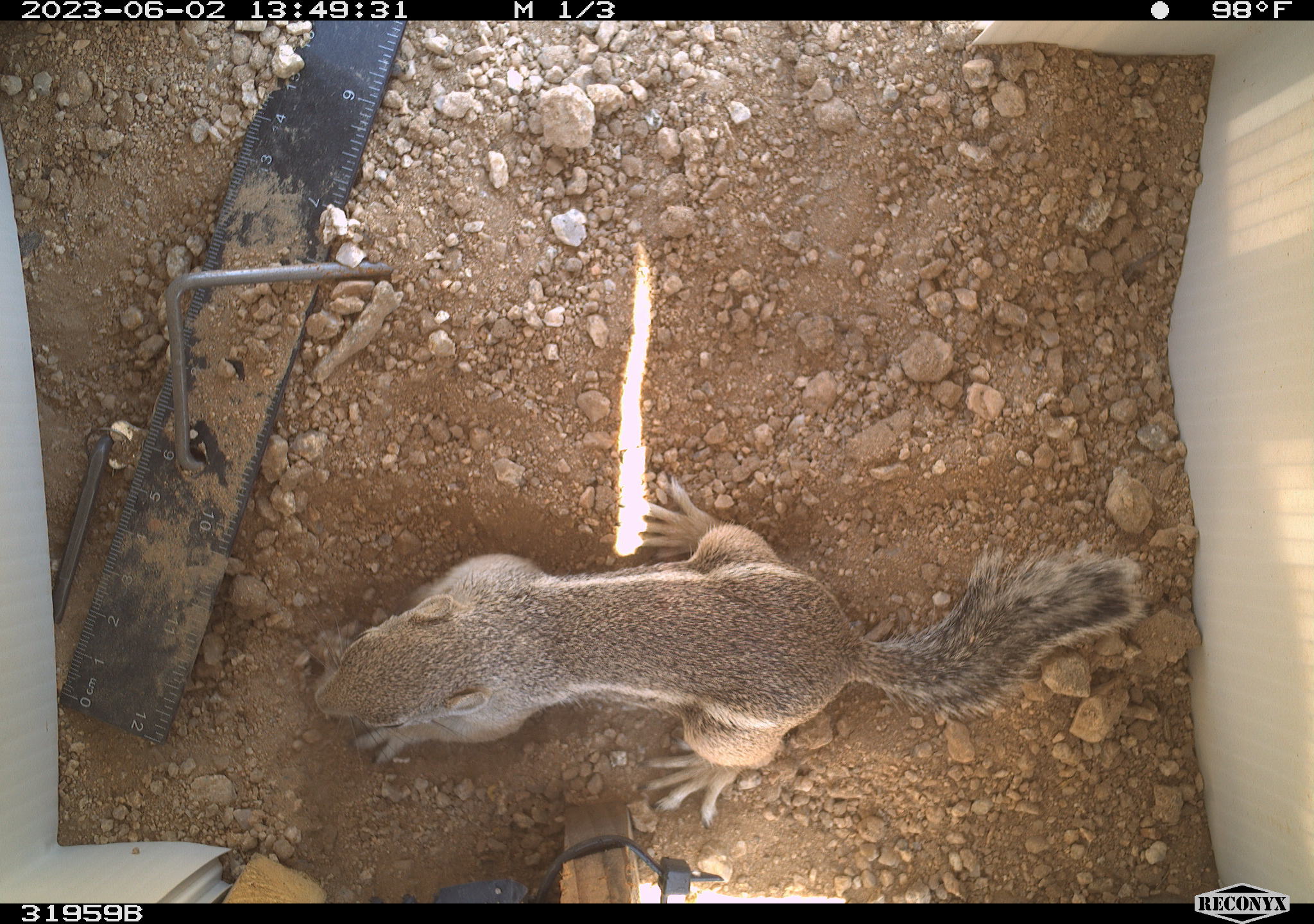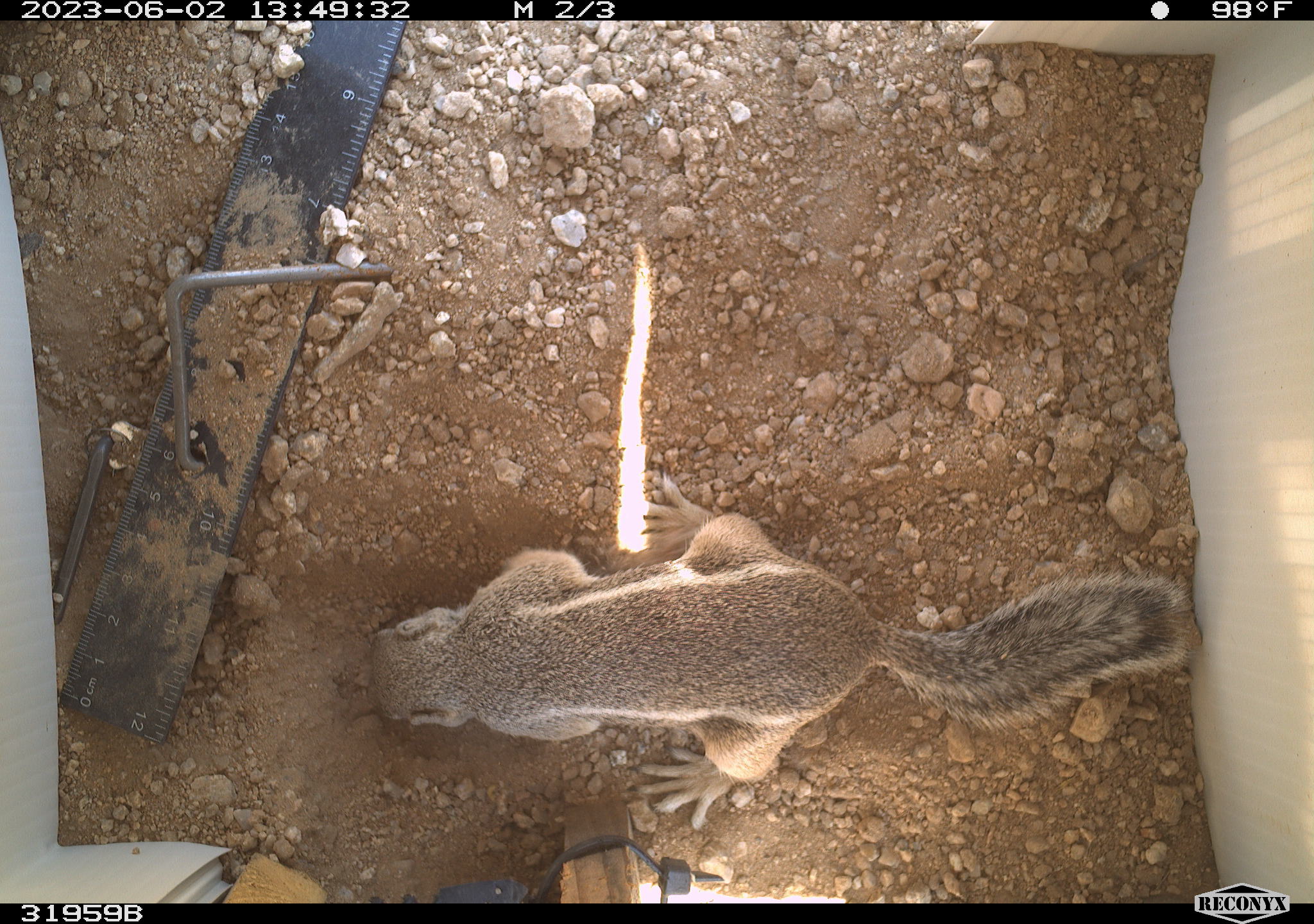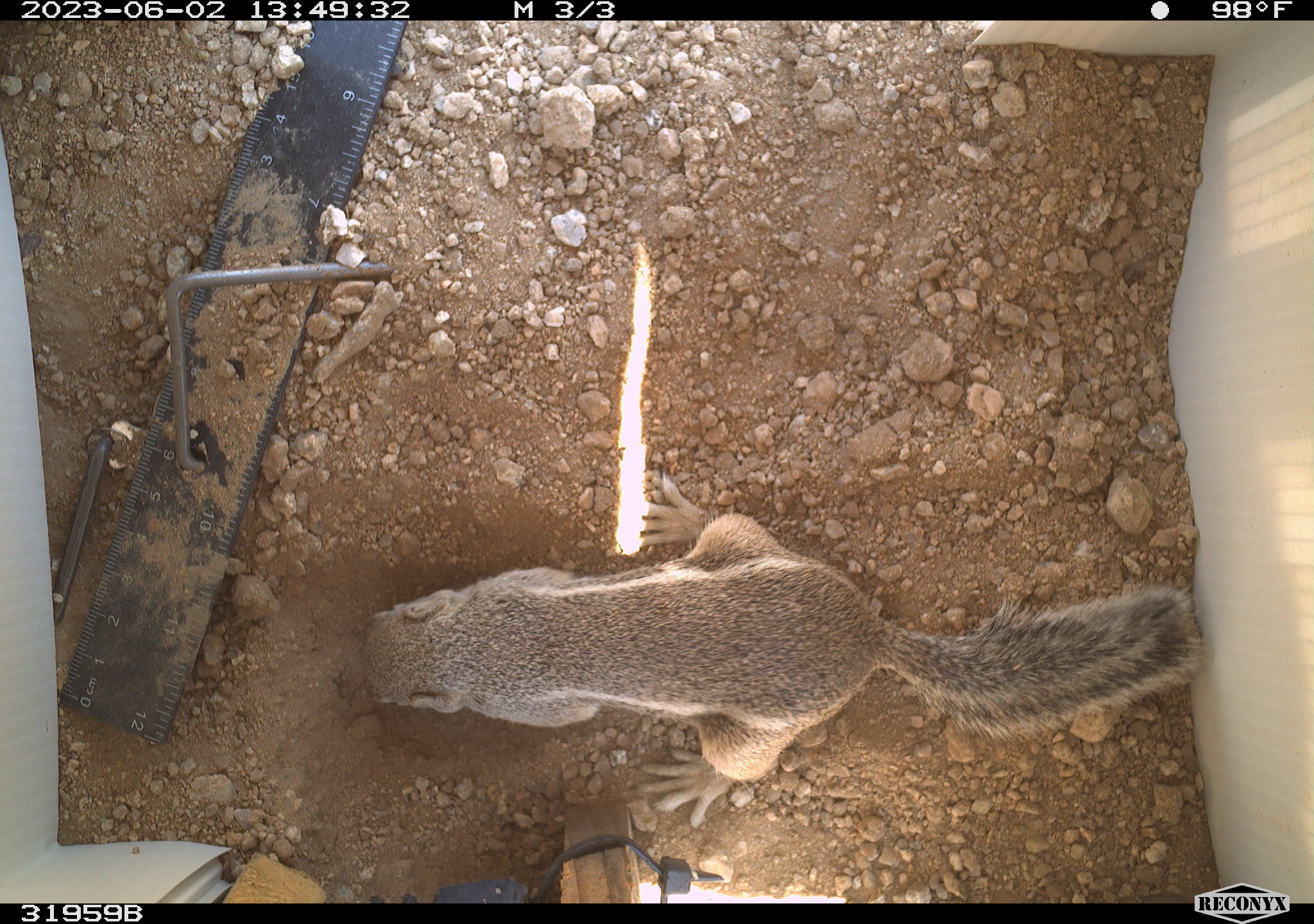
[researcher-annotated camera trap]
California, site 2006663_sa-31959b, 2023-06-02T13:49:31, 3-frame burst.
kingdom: Animalia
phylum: Chordata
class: Mammalia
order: Rodentia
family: Sciuridae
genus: Ammospermophilus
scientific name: Ammospermophilus leucurus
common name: white-tailed antelope squirrel